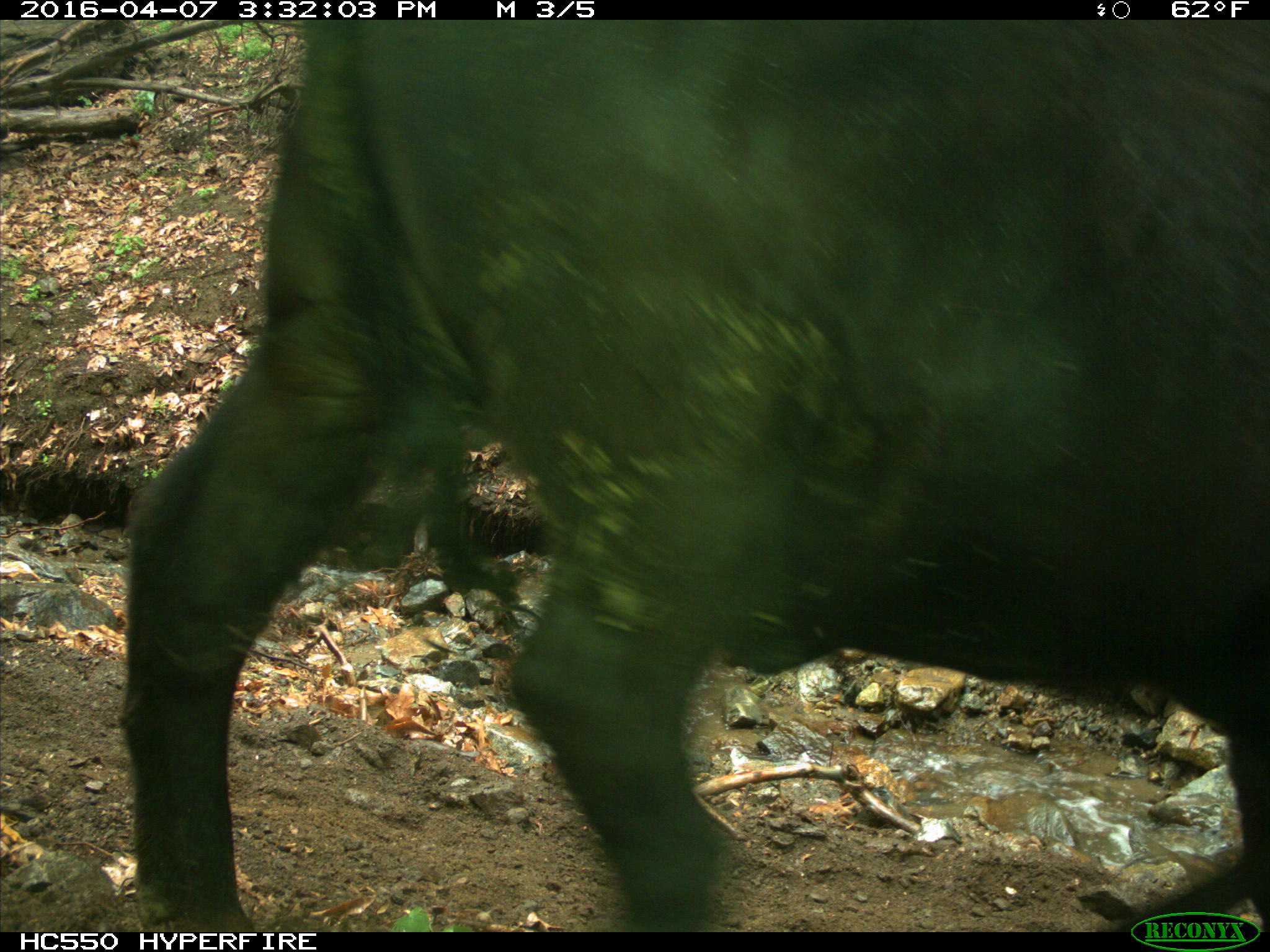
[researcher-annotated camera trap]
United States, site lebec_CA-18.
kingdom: Animalia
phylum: Chordata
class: Mammalia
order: Artiodactyla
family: Bovidae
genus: Bos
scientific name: Bos taurus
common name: domestic cow